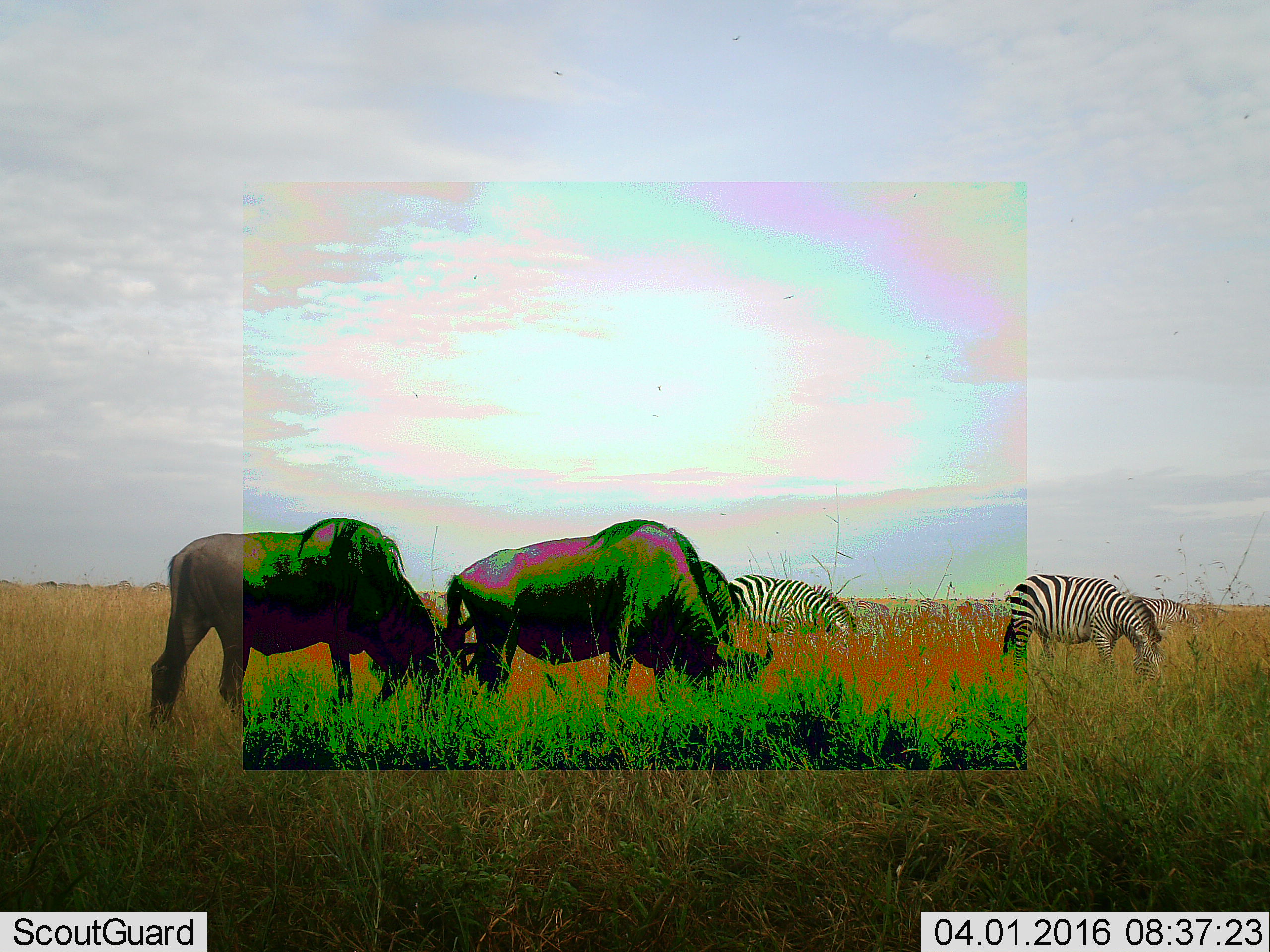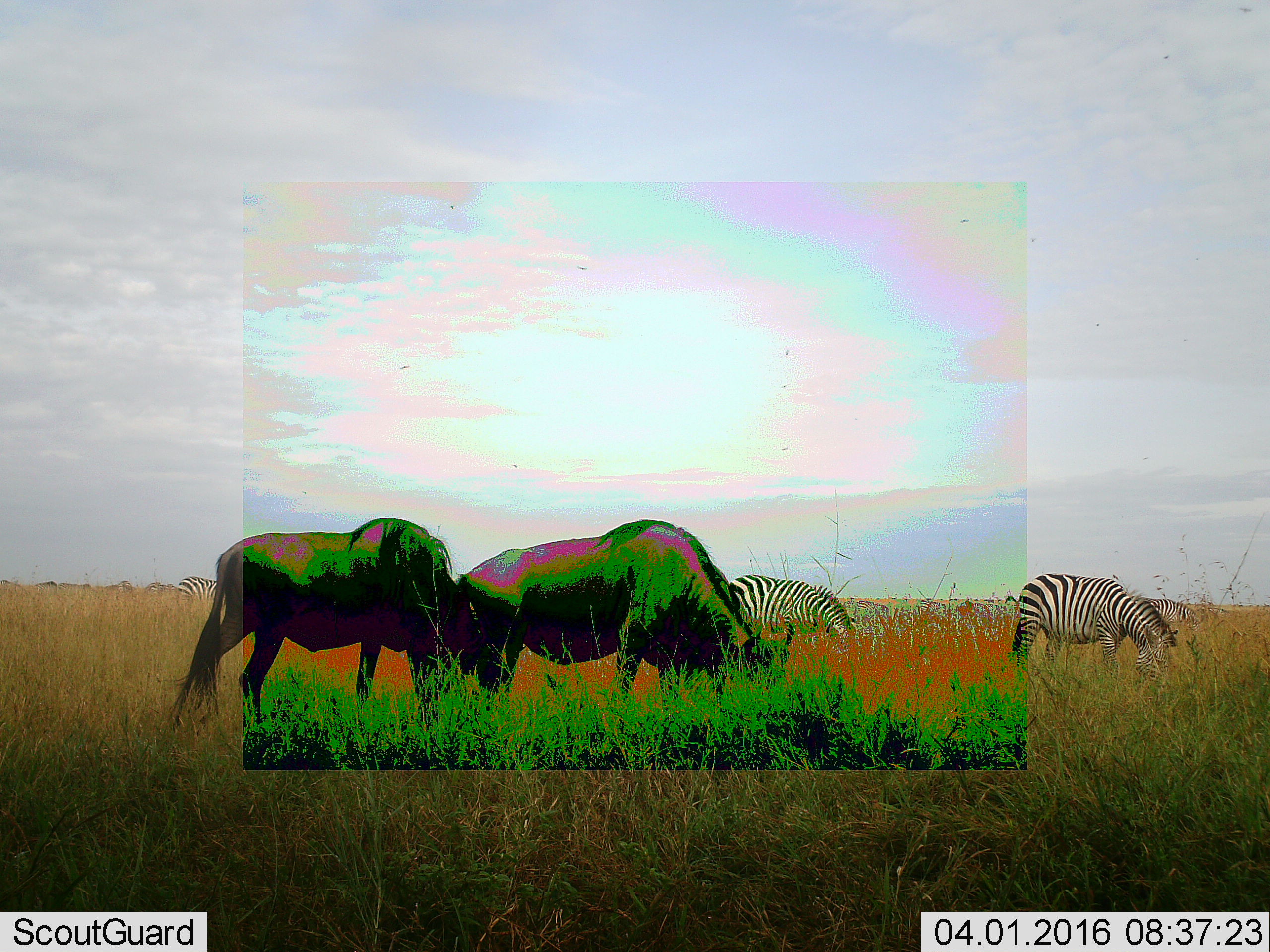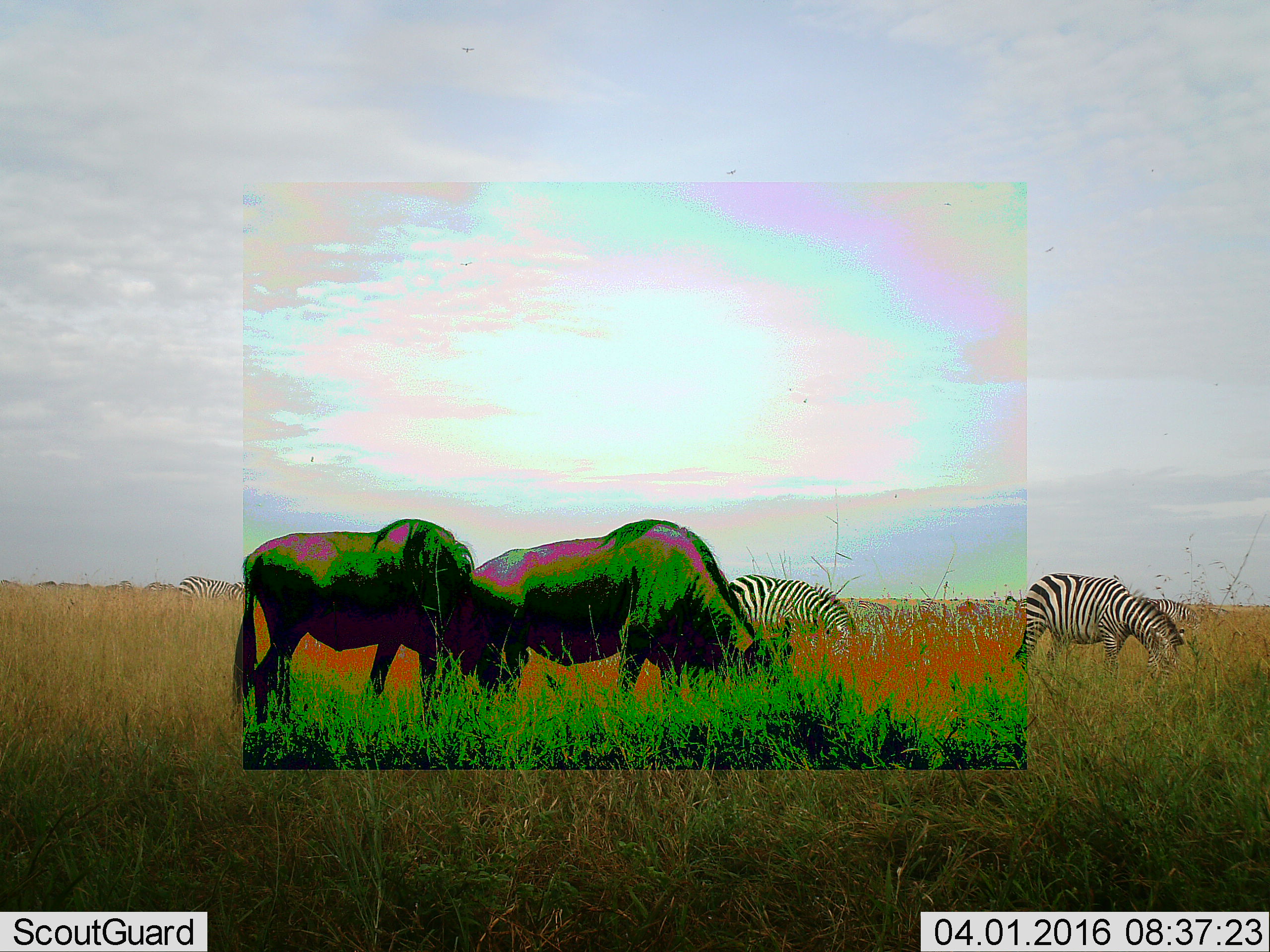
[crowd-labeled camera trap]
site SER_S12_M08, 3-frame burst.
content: unidentified animal